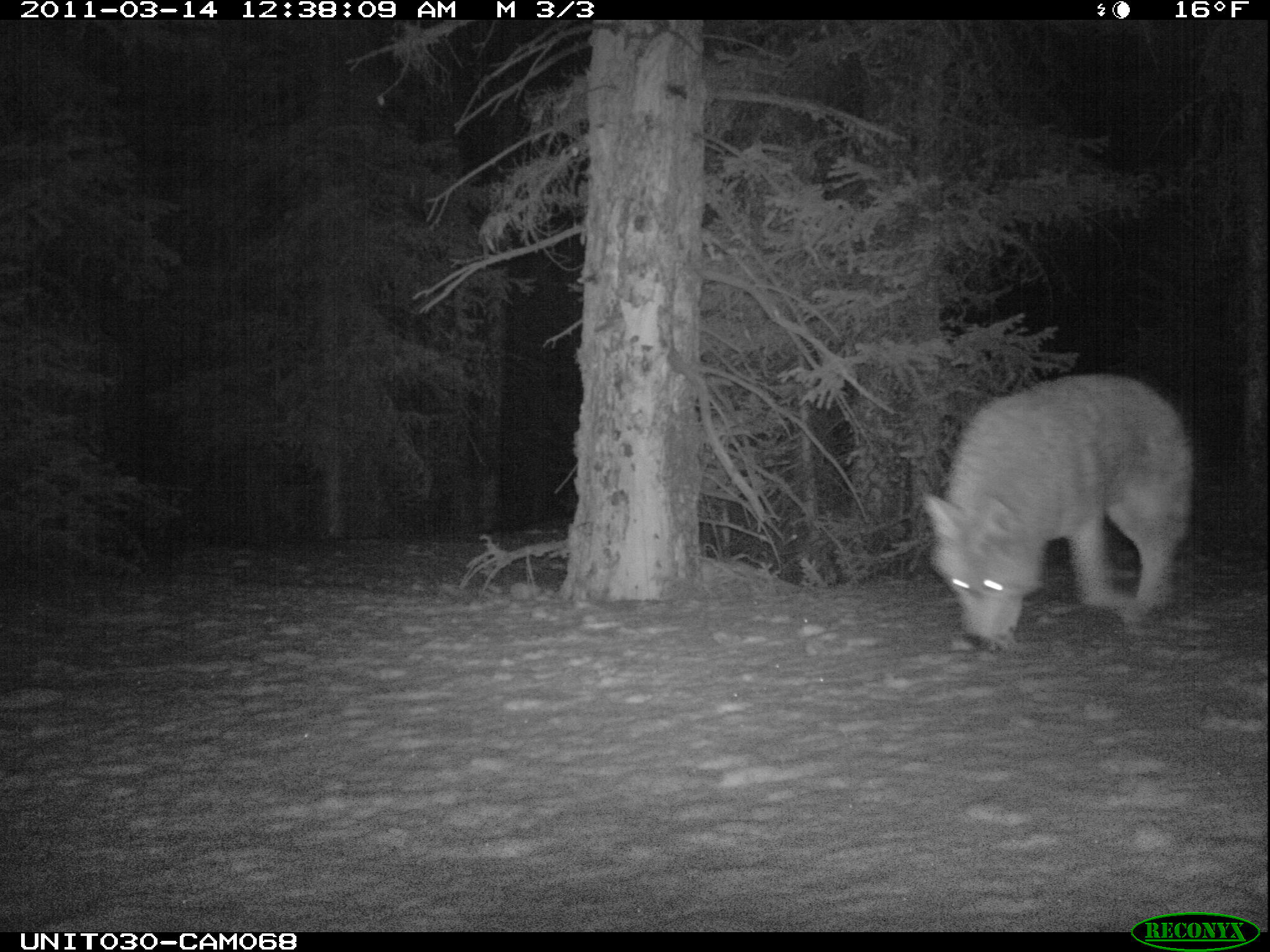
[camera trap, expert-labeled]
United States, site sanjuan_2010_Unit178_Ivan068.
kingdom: Animalia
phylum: Chordata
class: Mammalia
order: Carnivora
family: Canidae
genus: Canis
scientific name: Canis latrans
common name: coyote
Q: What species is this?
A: Canis latrans (coyote).